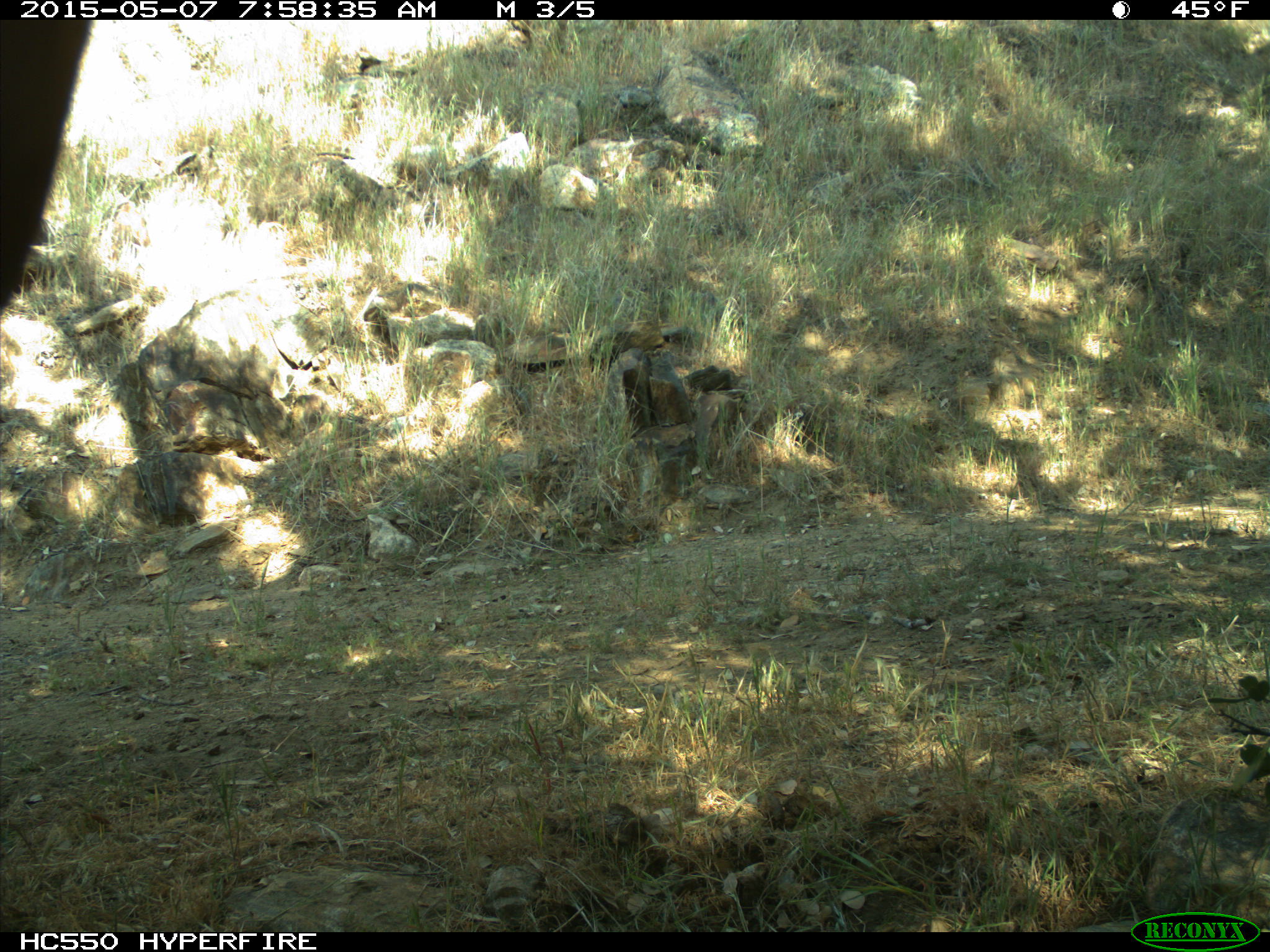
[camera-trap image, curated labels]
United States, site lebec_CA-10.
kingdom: Animalia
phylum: Chordata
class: Mammalia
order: Artiodactyla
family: Bovidae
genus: Bos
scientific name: Bos taurus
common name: domestic cow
Bos taurus (domestic cow).